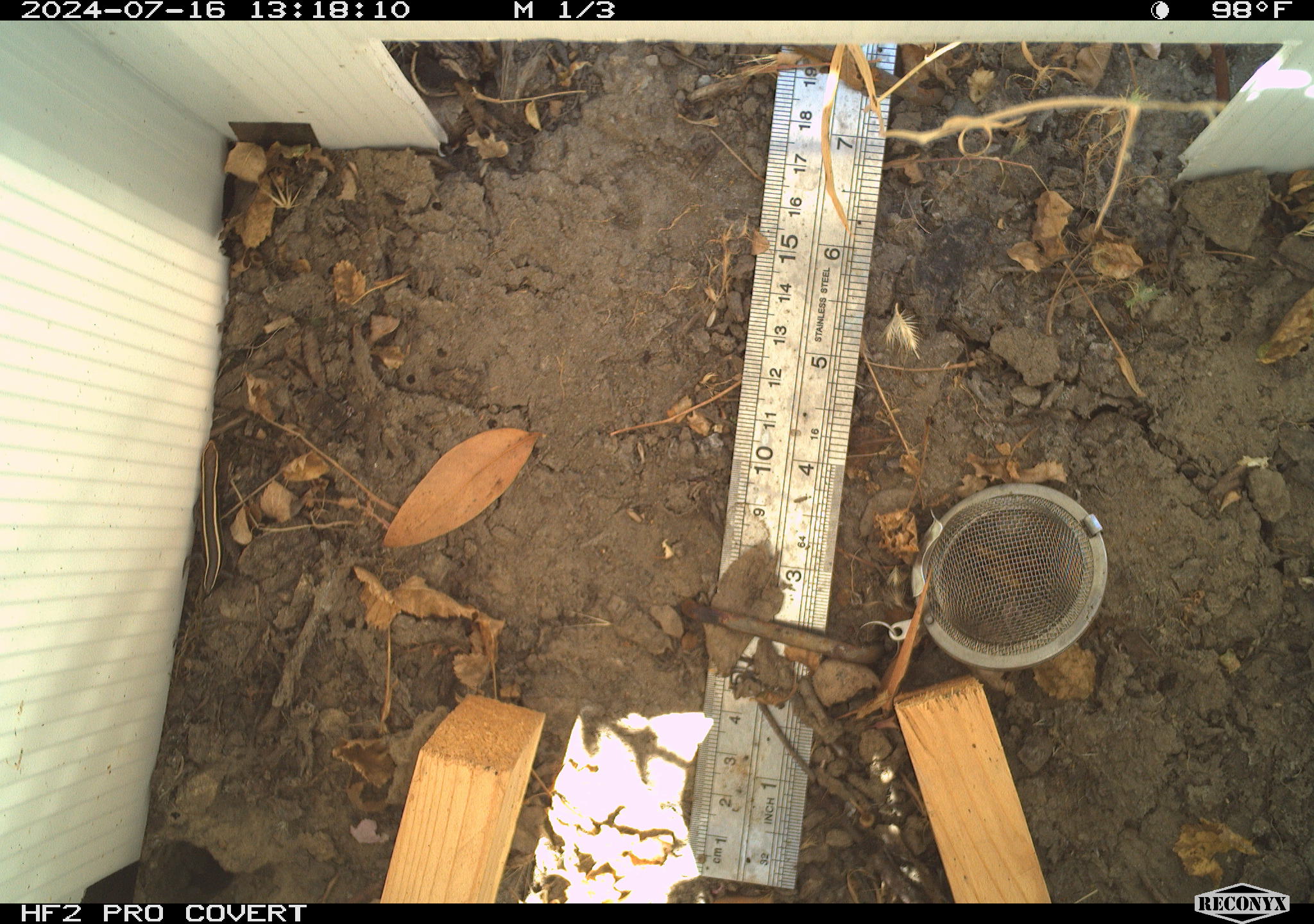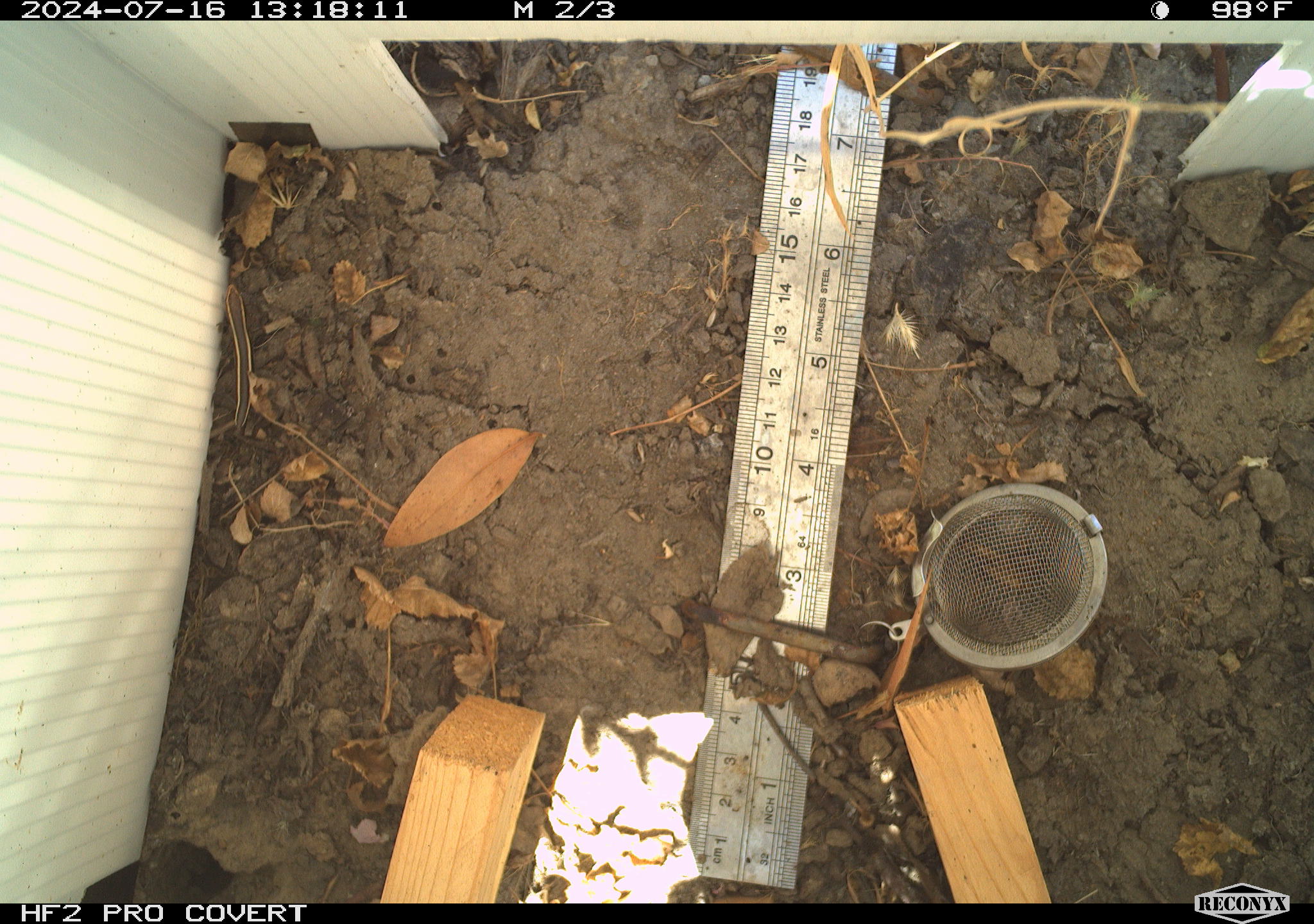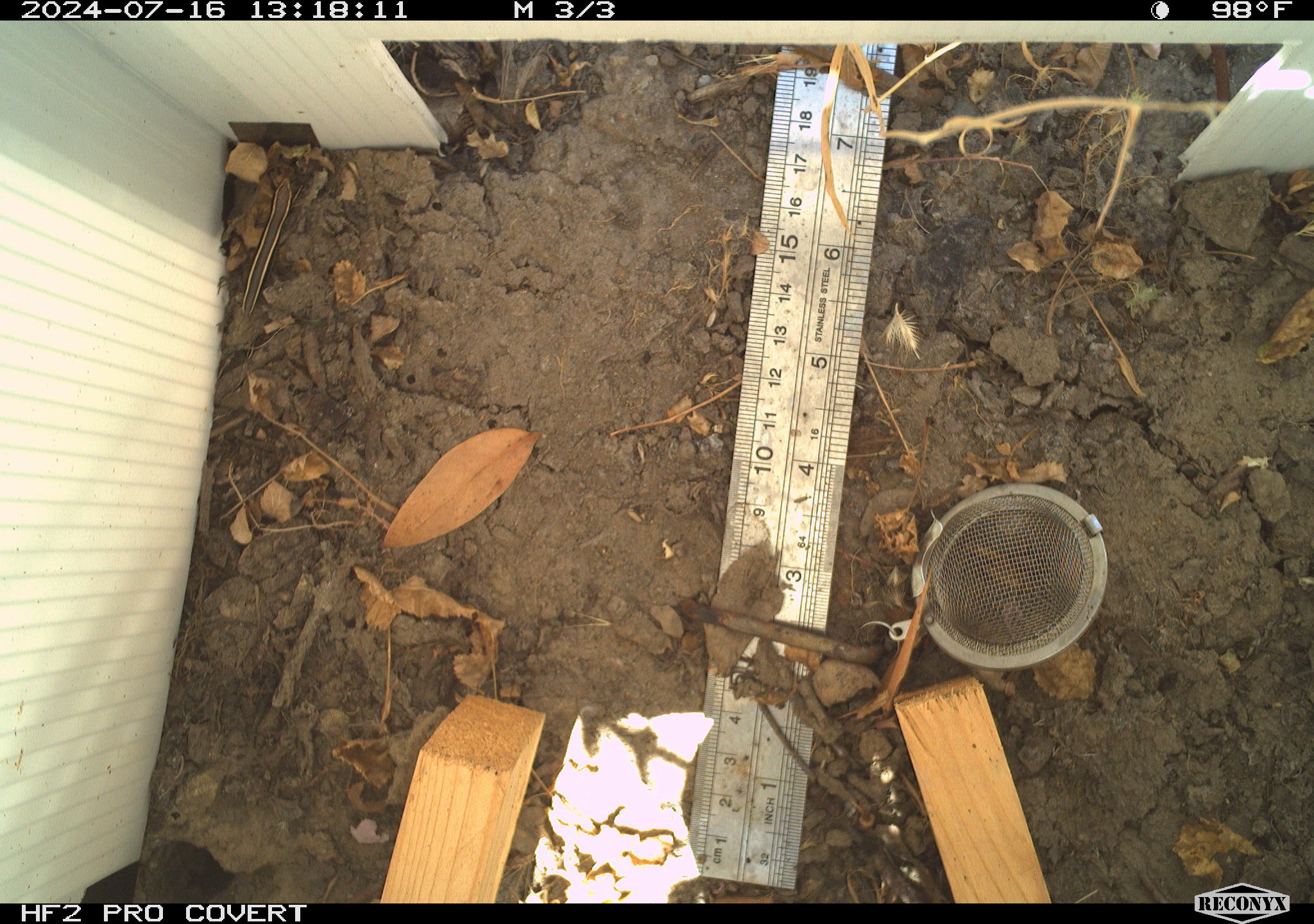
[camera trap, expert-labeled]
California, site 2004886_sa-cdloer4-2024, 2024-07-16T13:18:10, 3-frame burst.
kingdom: Animalia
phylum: Chordata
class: Reptilia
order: Squamata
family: Scincidae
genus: Plestiodon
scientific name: Plestiodon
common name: blue-tailed skinks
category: plestiodon species